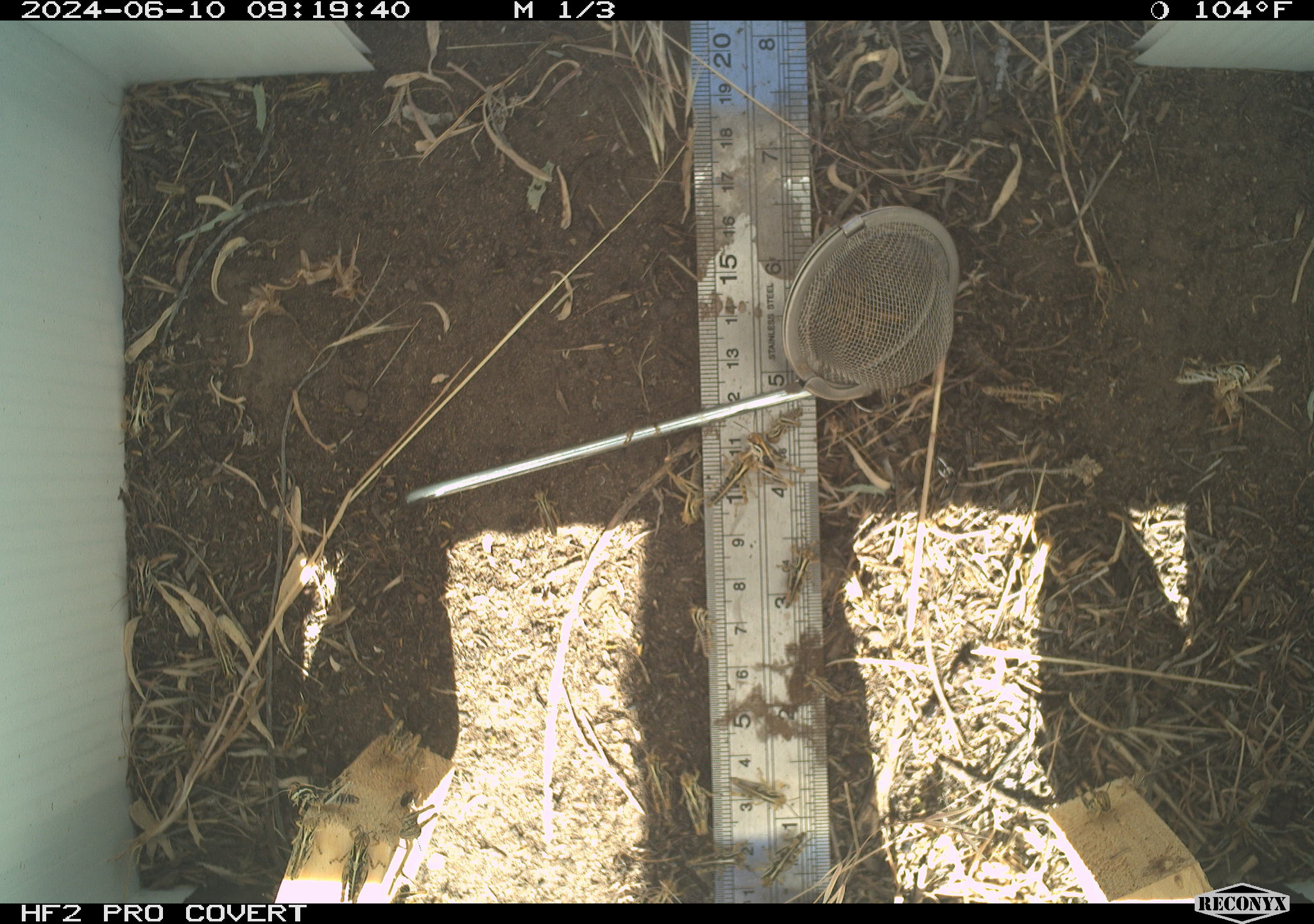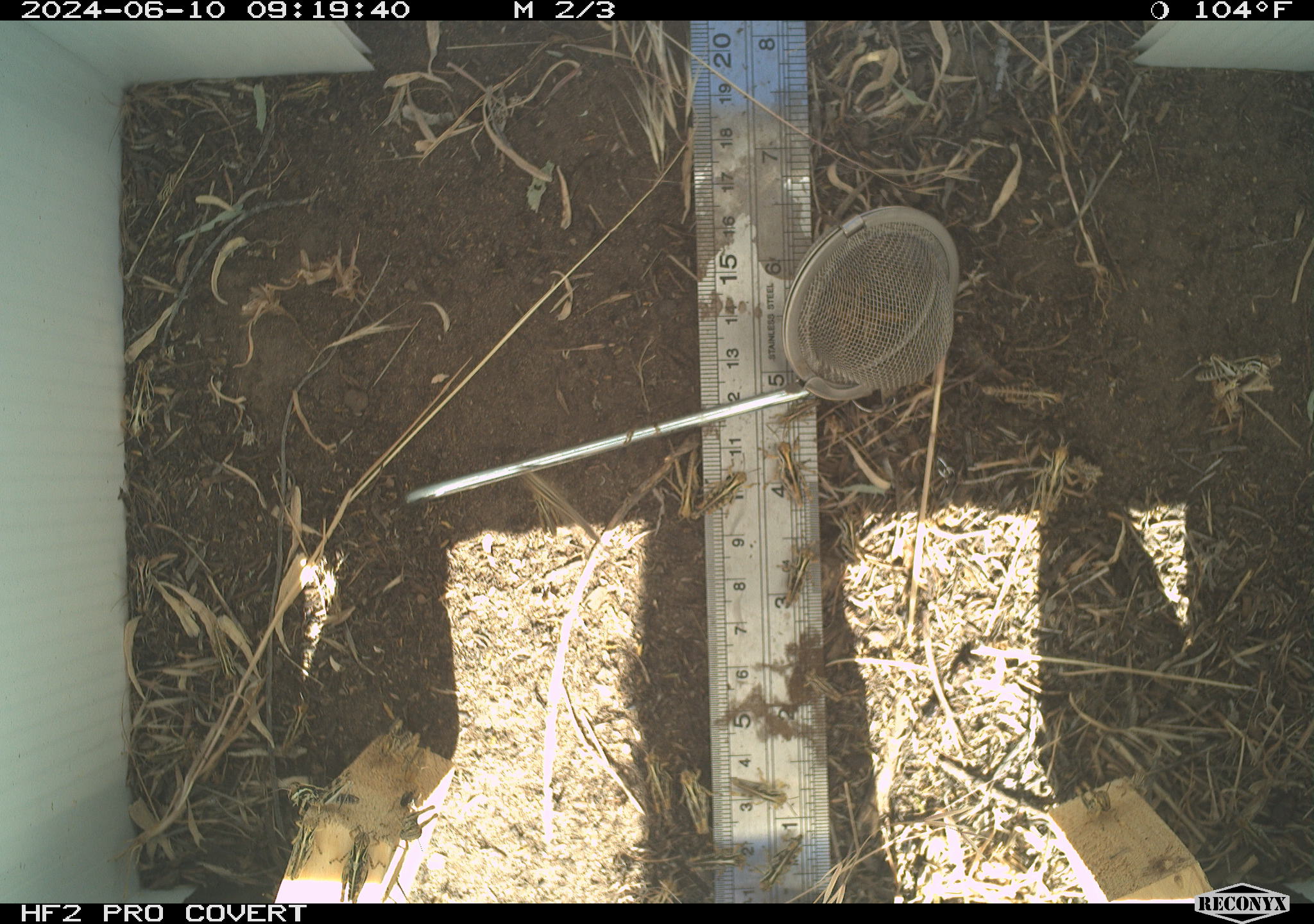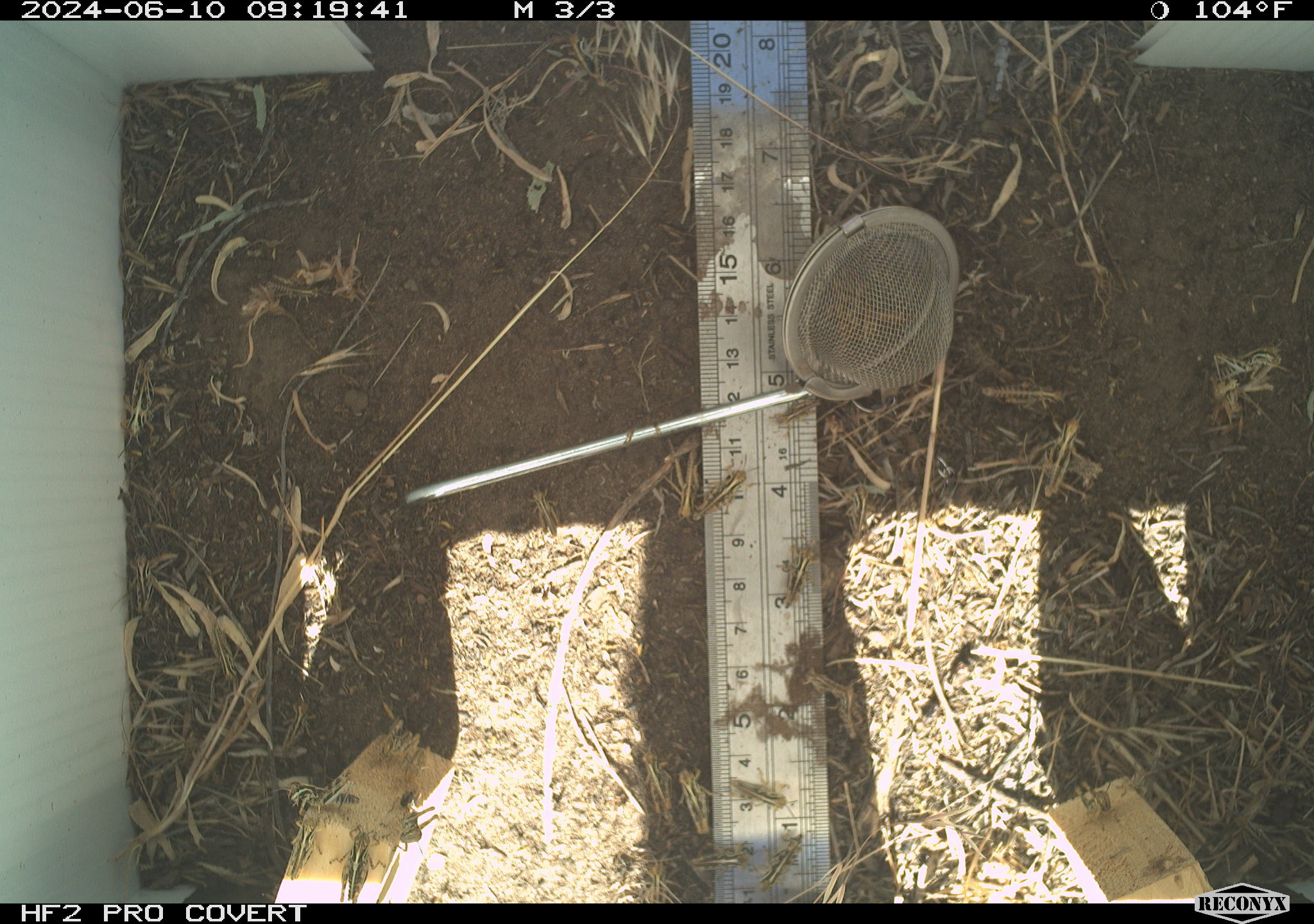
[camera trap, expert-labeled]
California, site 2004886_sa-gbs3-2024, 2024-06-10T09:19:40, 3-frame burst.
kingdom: Animalia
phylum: Arthropoda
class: Insecta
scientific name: Insecta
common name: insect